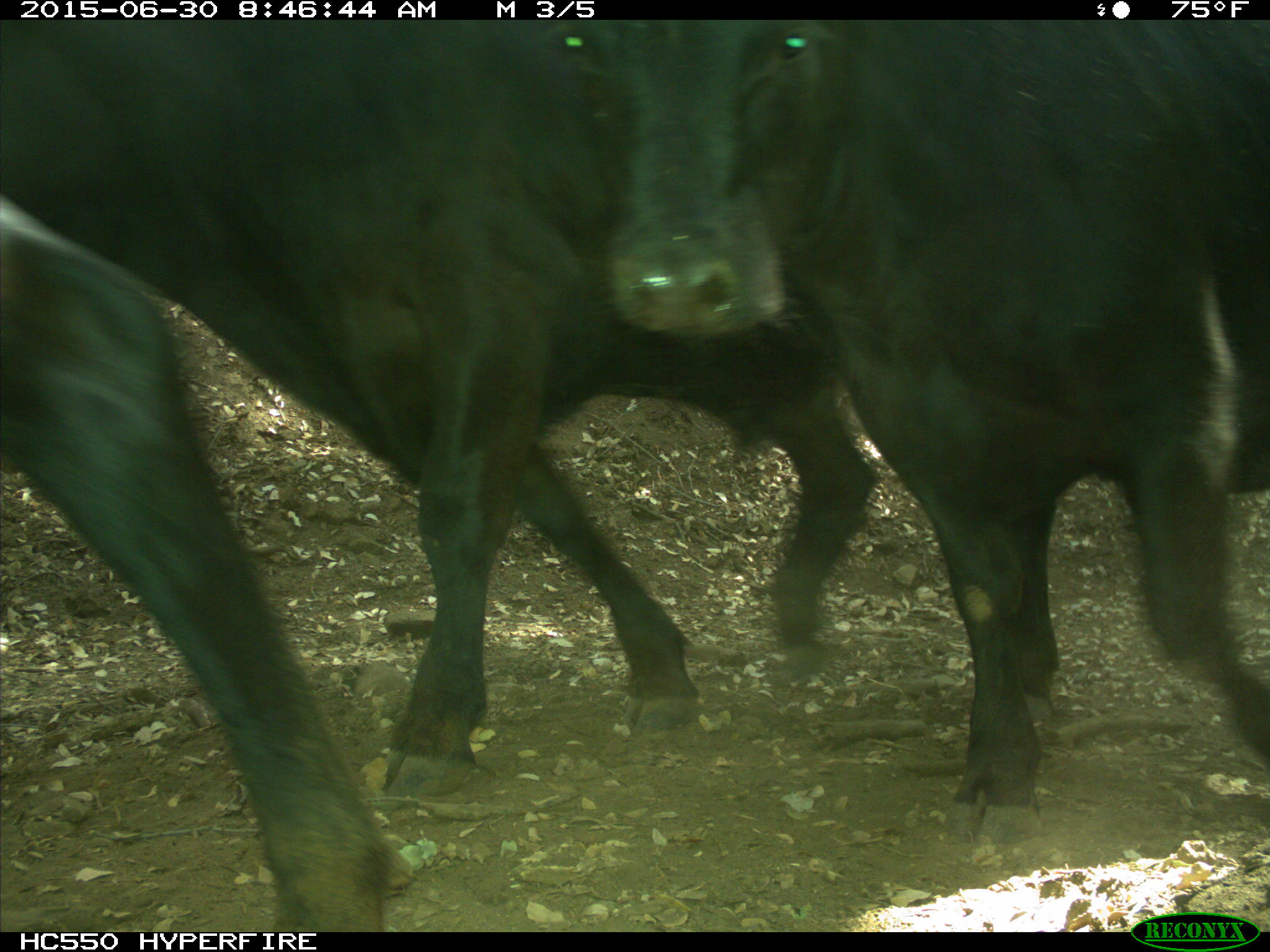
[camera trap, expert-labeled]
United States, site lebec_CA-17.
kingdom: Animalia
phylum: Chordata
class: Mammalia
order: Artiodactyla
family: Bovidae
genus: Bos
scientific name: Bos taurus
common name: domestic cow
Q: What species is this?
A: Bos taurus (domestic cow).